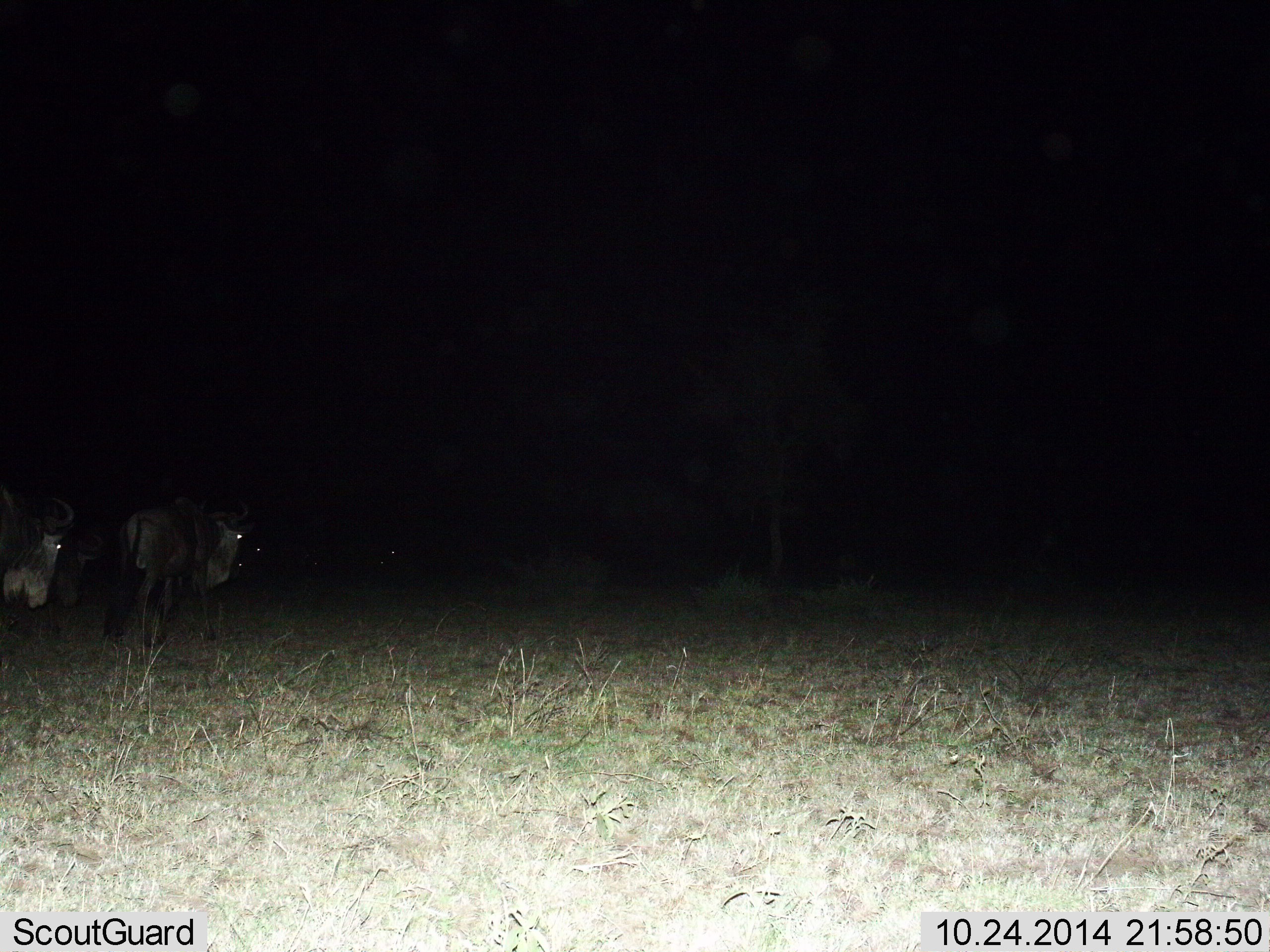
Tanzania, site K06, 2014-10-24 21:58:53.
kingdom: Animalia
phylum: Chordata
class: Mammalia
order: Artiodactyla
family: Bovidae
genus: Connochaetes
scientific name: Connochaetes taurinus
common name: blue wildebeest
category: wildebeest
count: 3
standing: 70%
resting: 0%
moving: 30%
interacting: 0%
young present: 0%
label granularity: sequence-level